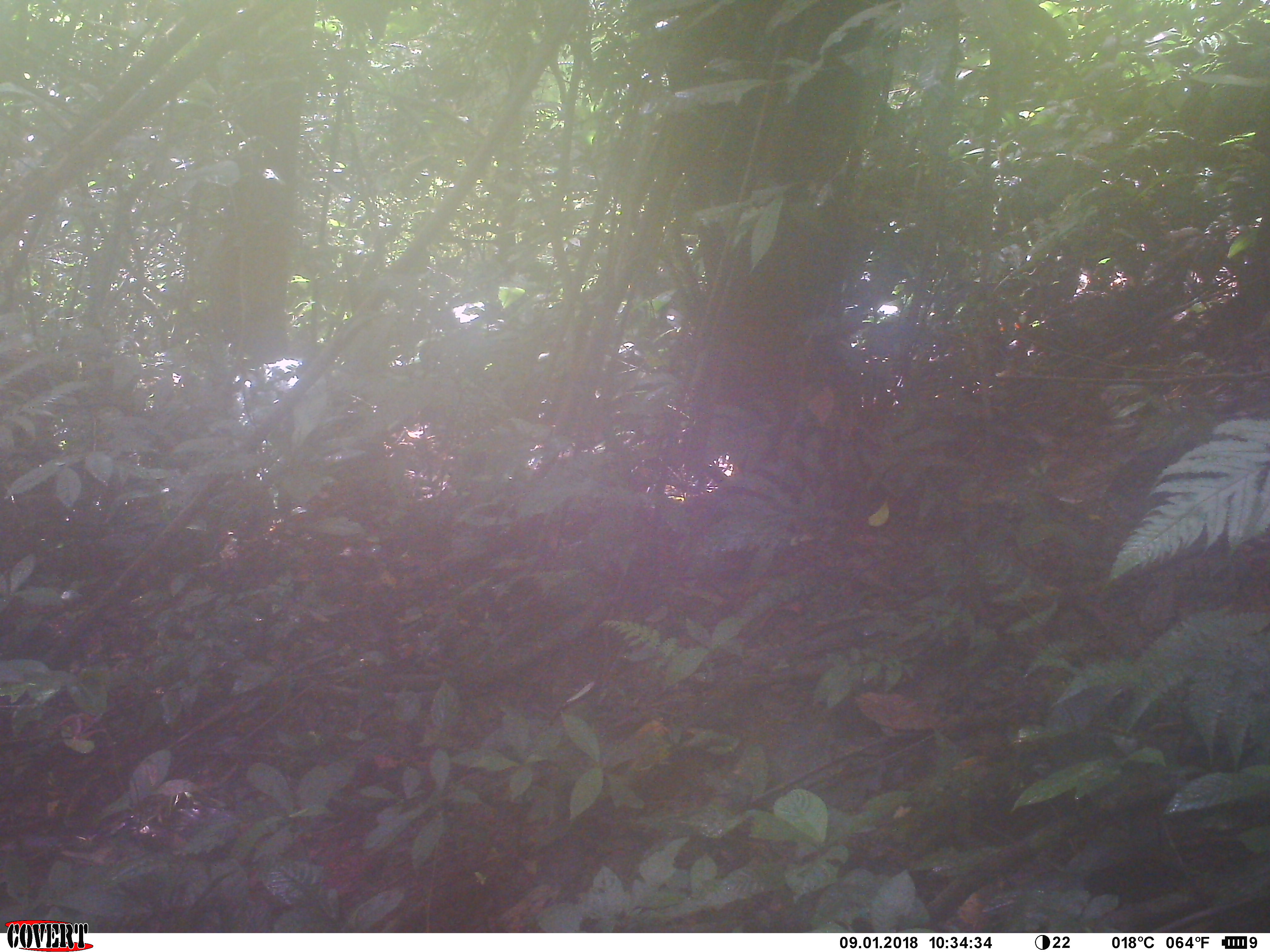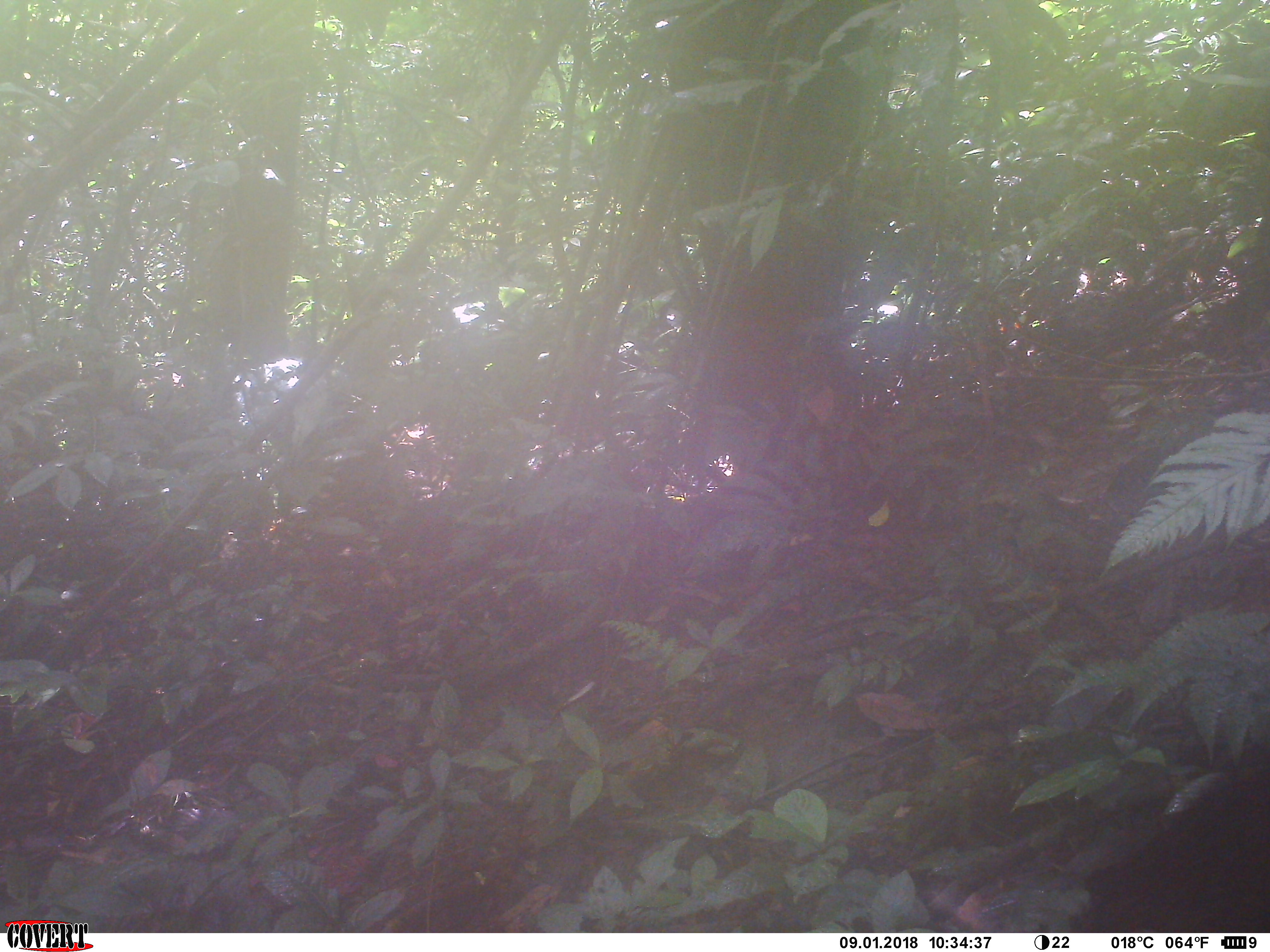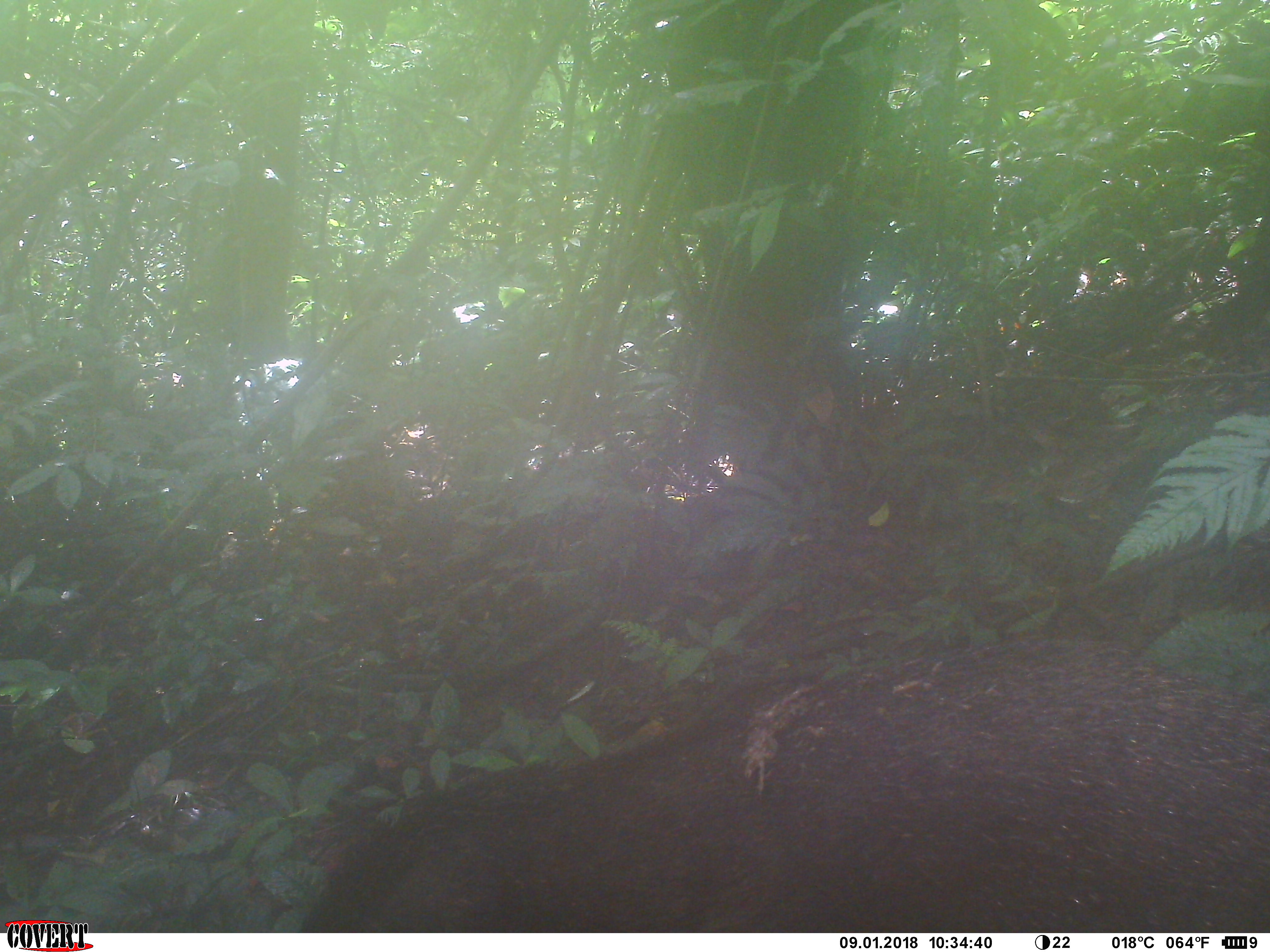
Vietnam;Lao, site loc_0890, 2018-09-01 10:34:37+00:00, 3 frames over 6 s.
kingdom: Animalia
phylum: Chordata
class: Mammalia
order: Artiodactyla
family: Suidae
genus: Sus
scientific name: Sus scrofa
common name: eurasian wild pig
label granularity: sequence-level